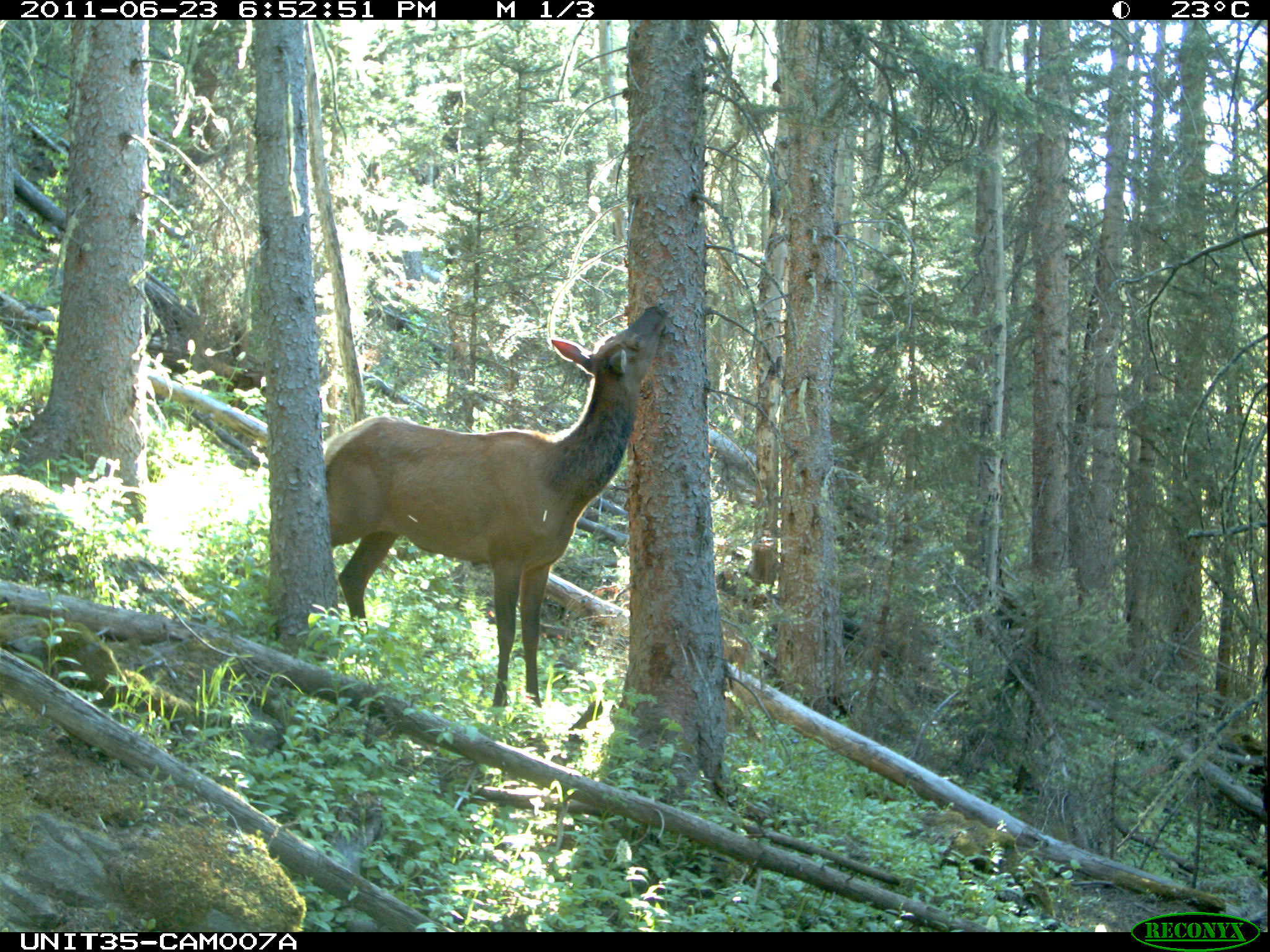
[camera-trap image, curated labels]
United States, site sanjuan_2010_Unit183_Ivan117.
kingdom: Animalia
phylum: Chordata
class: Mammalia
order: Artiodactyla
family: Cervidae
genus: Cervus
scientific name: Cervus elaphus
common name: red deer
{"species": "Cervus elaphus (red deer)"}